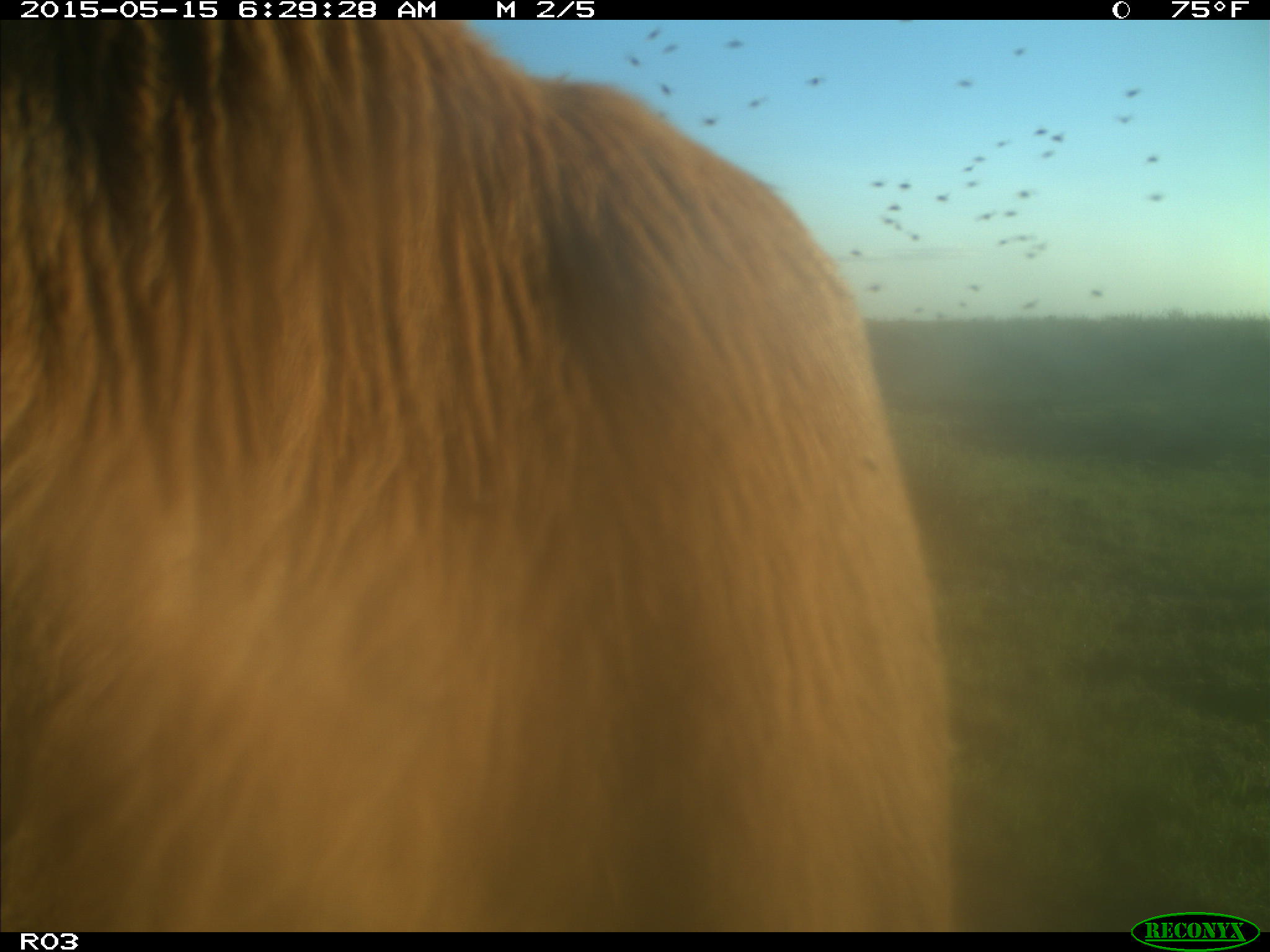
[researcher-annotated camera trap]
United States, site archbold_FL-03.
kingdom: Animalia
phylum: Chordata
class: Mammalia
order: Artiodactyla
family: Bovidae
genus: Bos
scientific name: Bos taurus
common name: domestic cow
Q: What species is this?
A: Bos taurus (domestic cow).